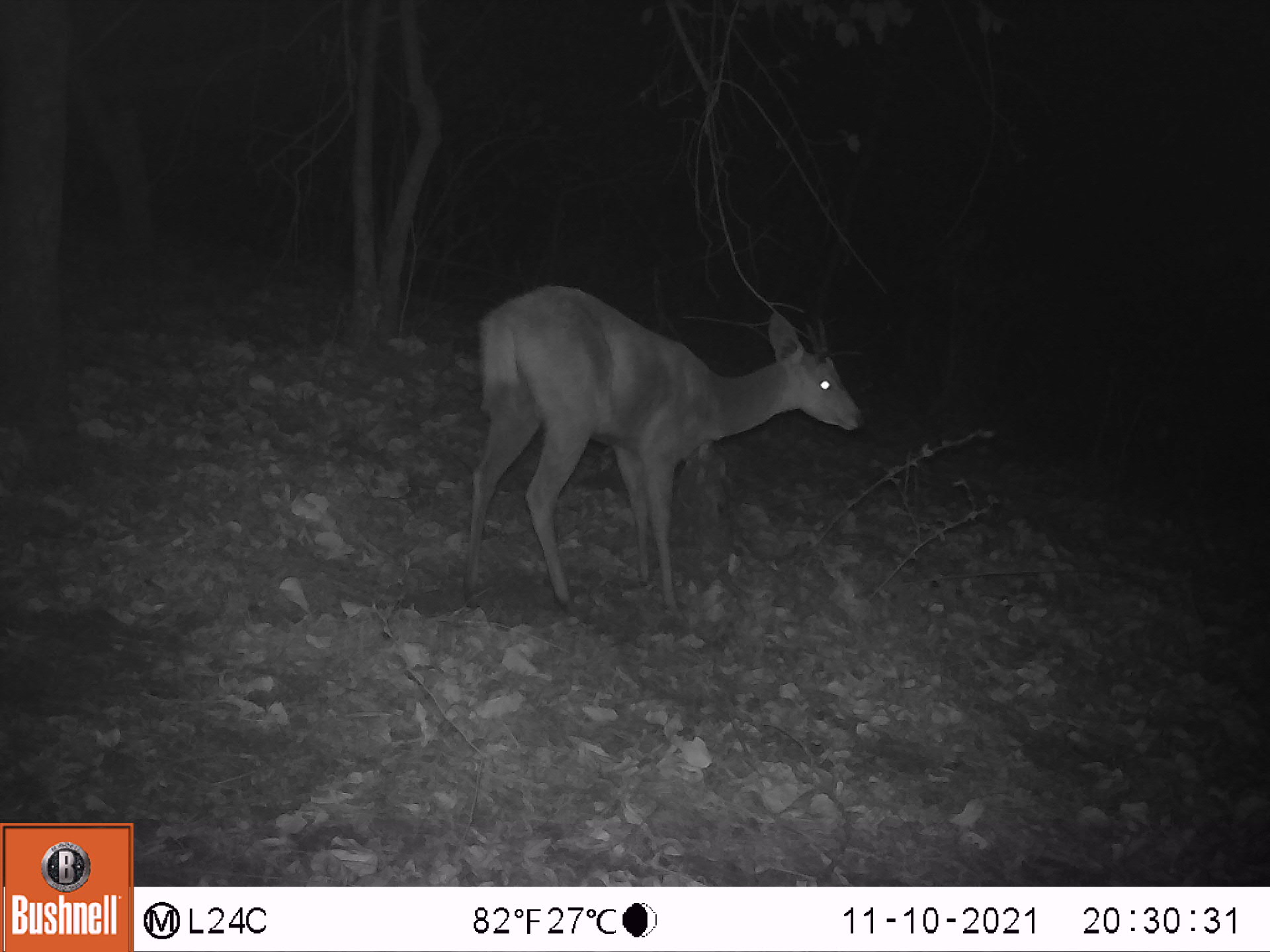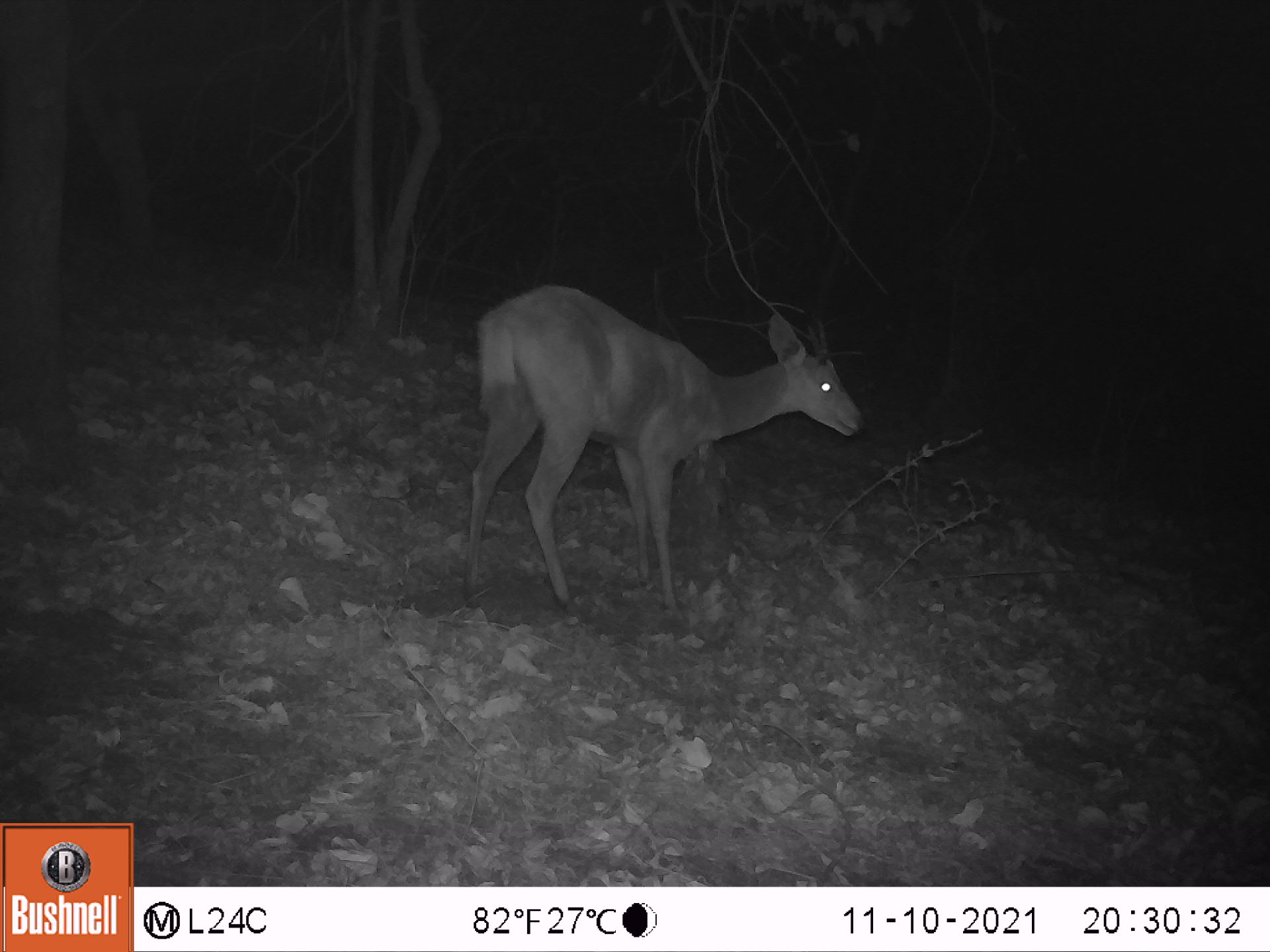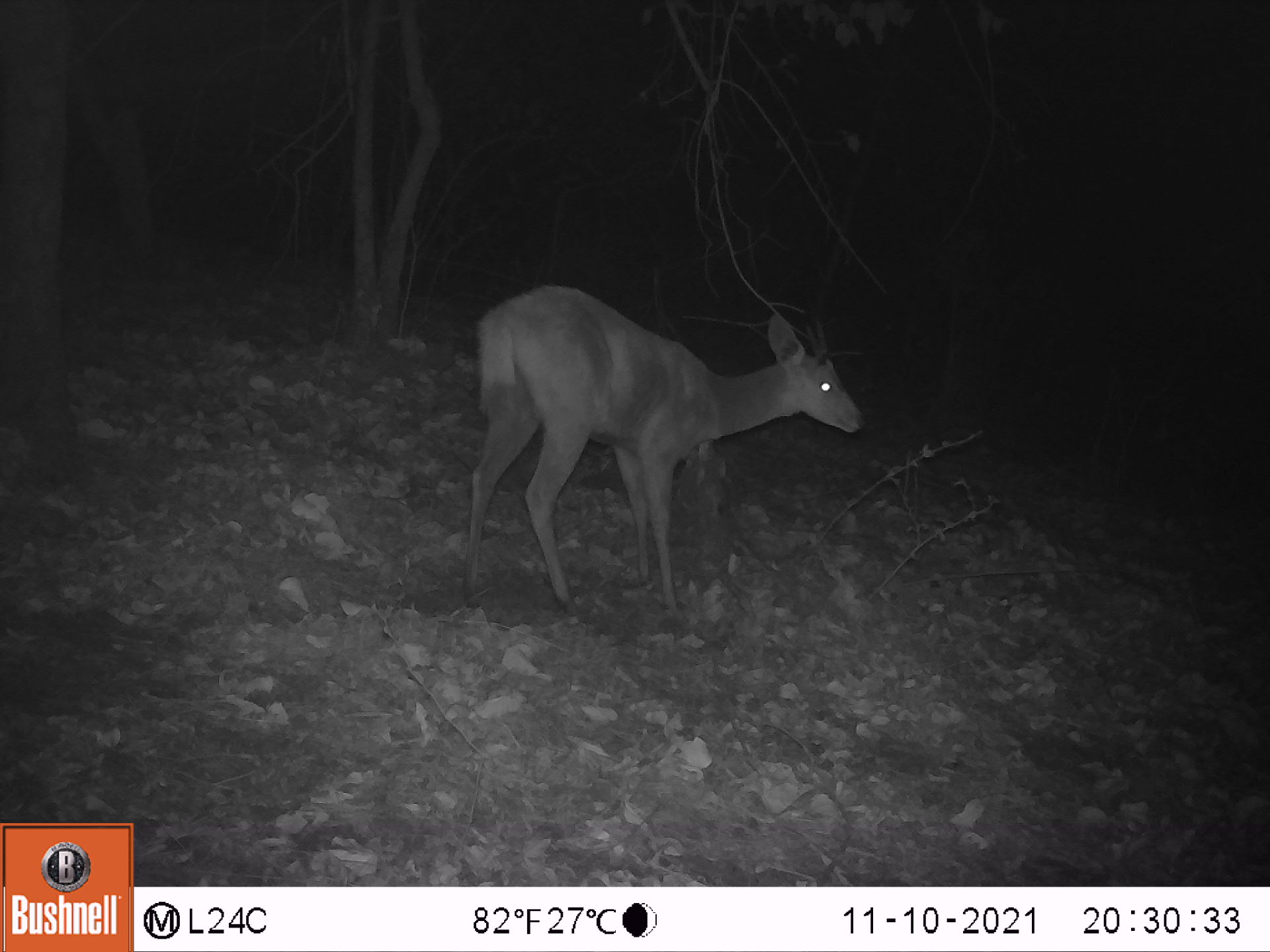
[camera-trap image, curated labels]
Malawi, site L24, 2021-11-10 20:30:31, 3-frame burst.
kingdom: Animalia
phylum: Chordata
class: Mammalia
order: Artiodactyla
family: Bovidae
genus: Tragelaphus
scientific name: Tragelaphus sylvaticus sylvaticus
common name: cape bushbuck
Cape bushbuck (Tragelaphus sylvaticus sylvaticus), count 1.